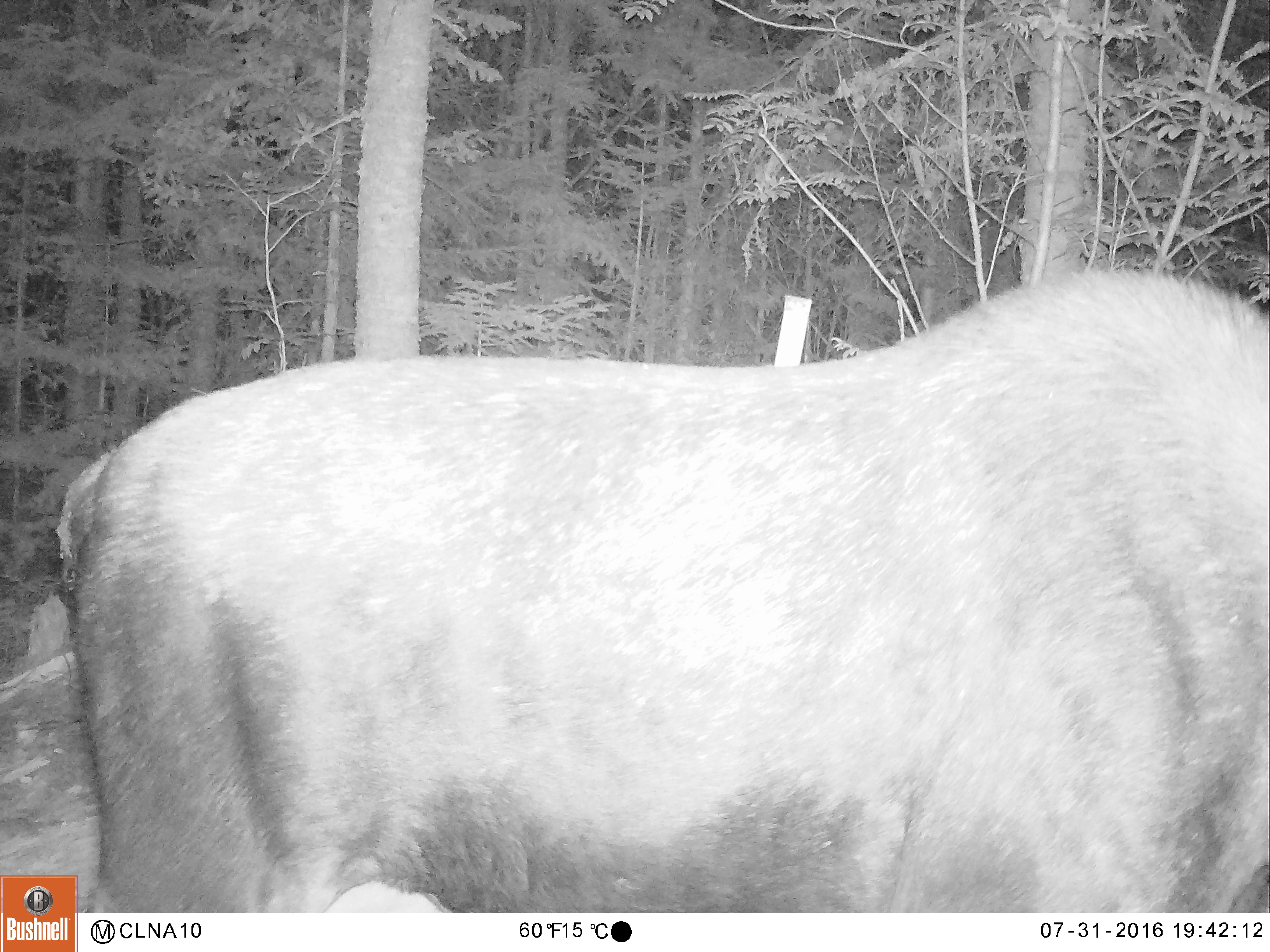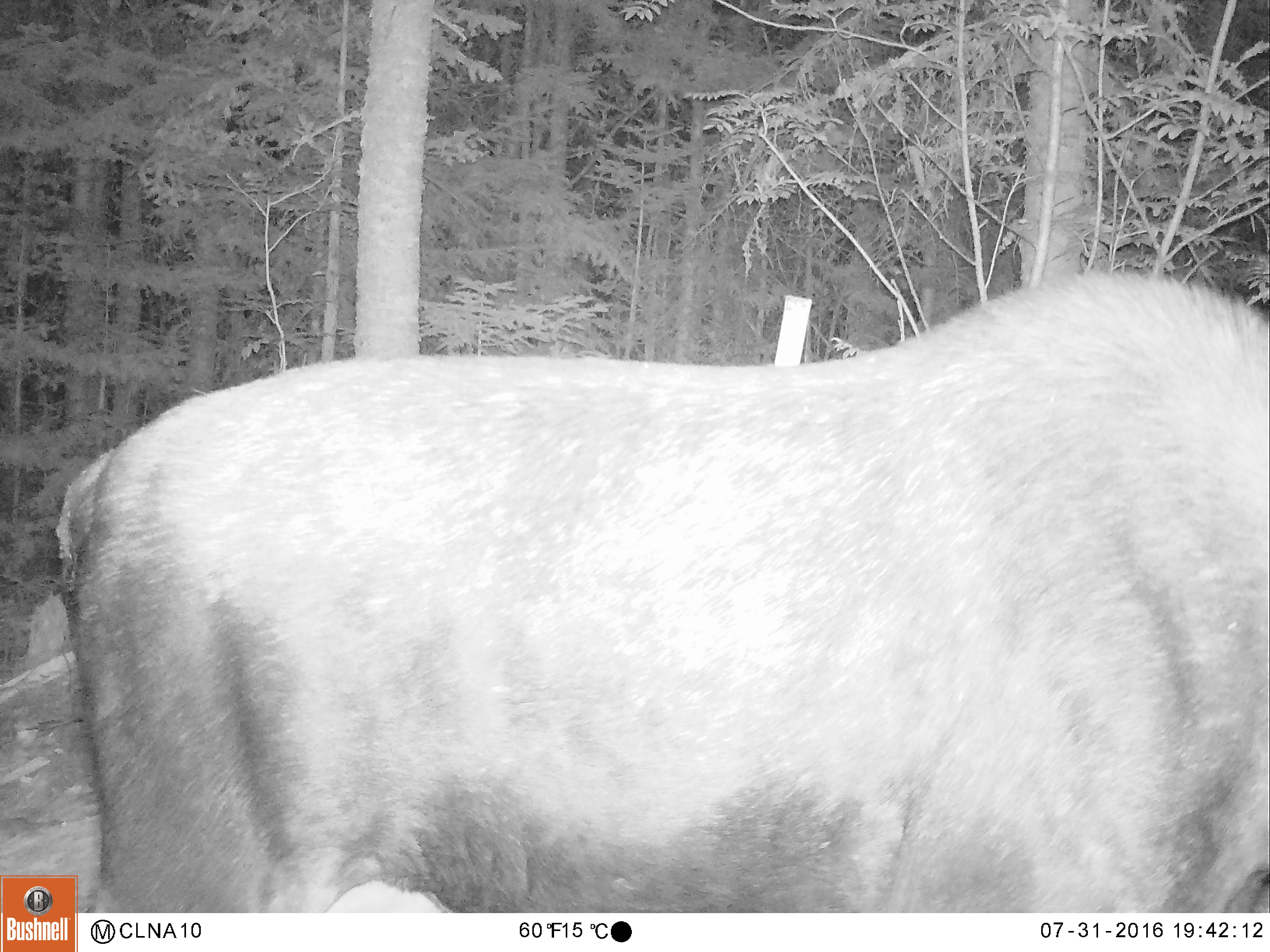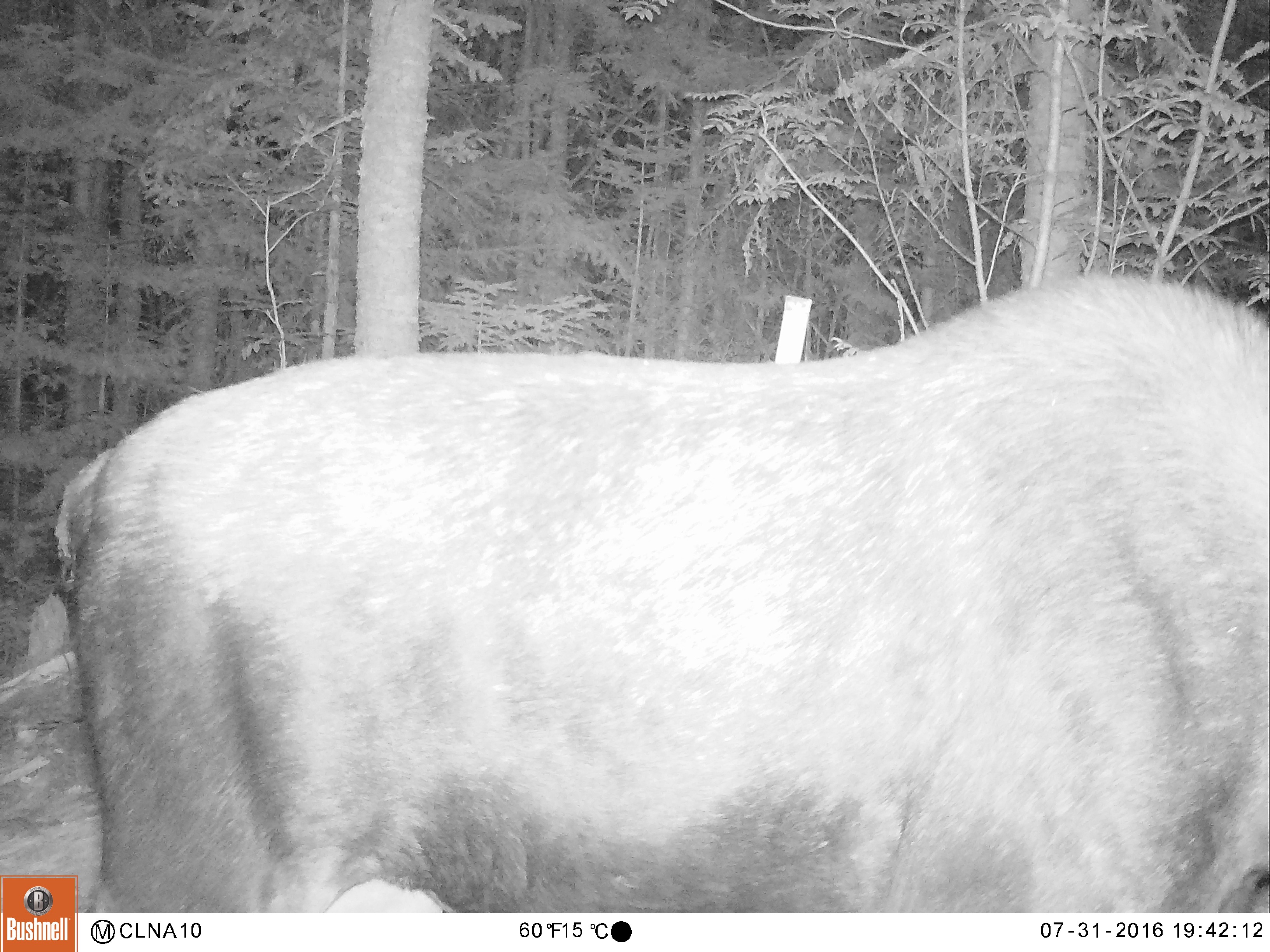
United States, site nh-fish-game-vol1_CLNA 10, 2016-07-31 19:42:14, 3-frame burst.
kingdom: Animalia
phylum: Chordata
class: Mammalia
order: Artiodactyla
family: Cervidae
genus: Alces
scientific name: Alces alces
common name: moose